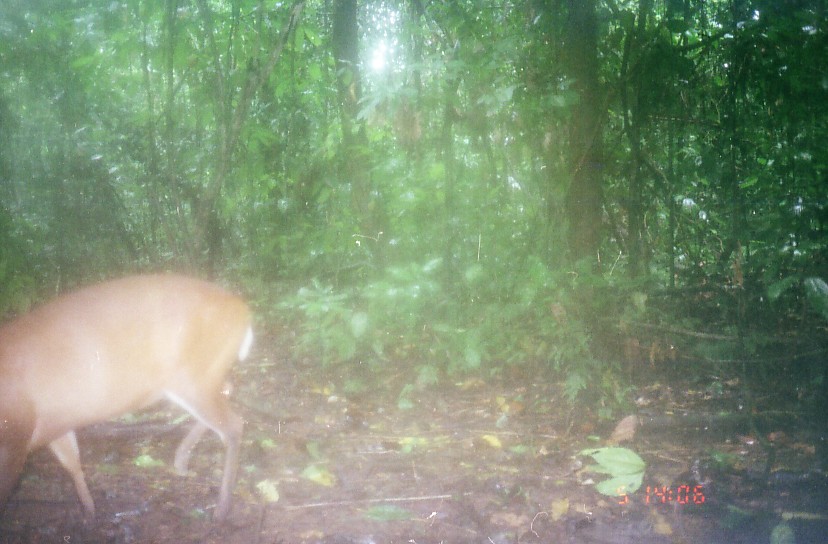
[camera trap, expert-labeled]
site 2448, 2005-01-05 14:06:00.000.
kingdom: Animalia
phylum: Chordata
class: Mammalia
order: Artiodactyla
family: Cervidae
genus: Muntiacus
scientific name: Muntiacus muntjak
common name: southern red muntjac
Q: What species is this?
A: Muntiacus muntjak (southern red muntjac).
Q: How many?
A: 1.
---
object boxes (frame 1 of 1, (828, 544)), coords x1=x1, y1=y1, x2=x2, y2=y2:
muntiacus muntjak: x1=0, y1=272, x2=253, y2=526